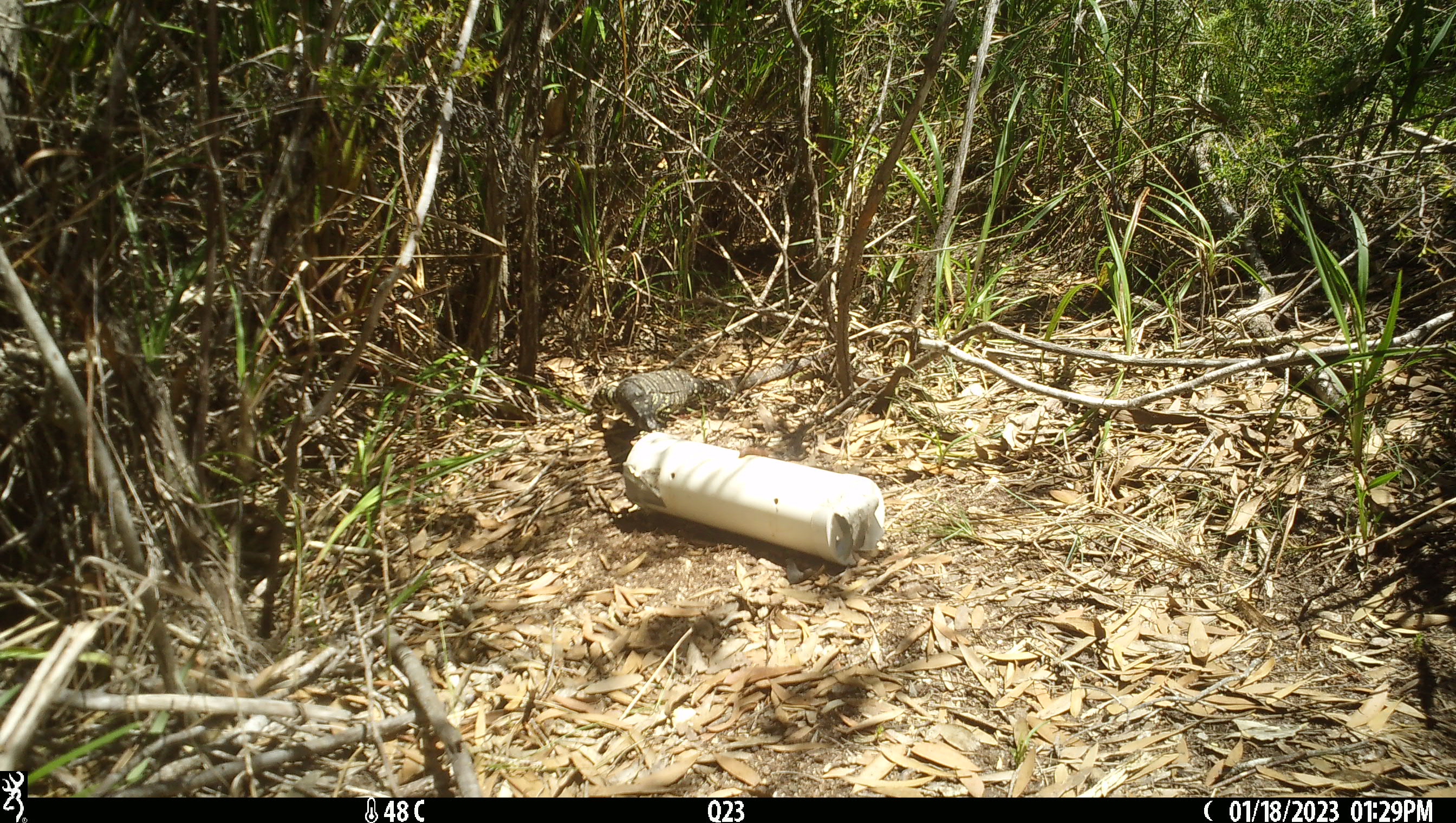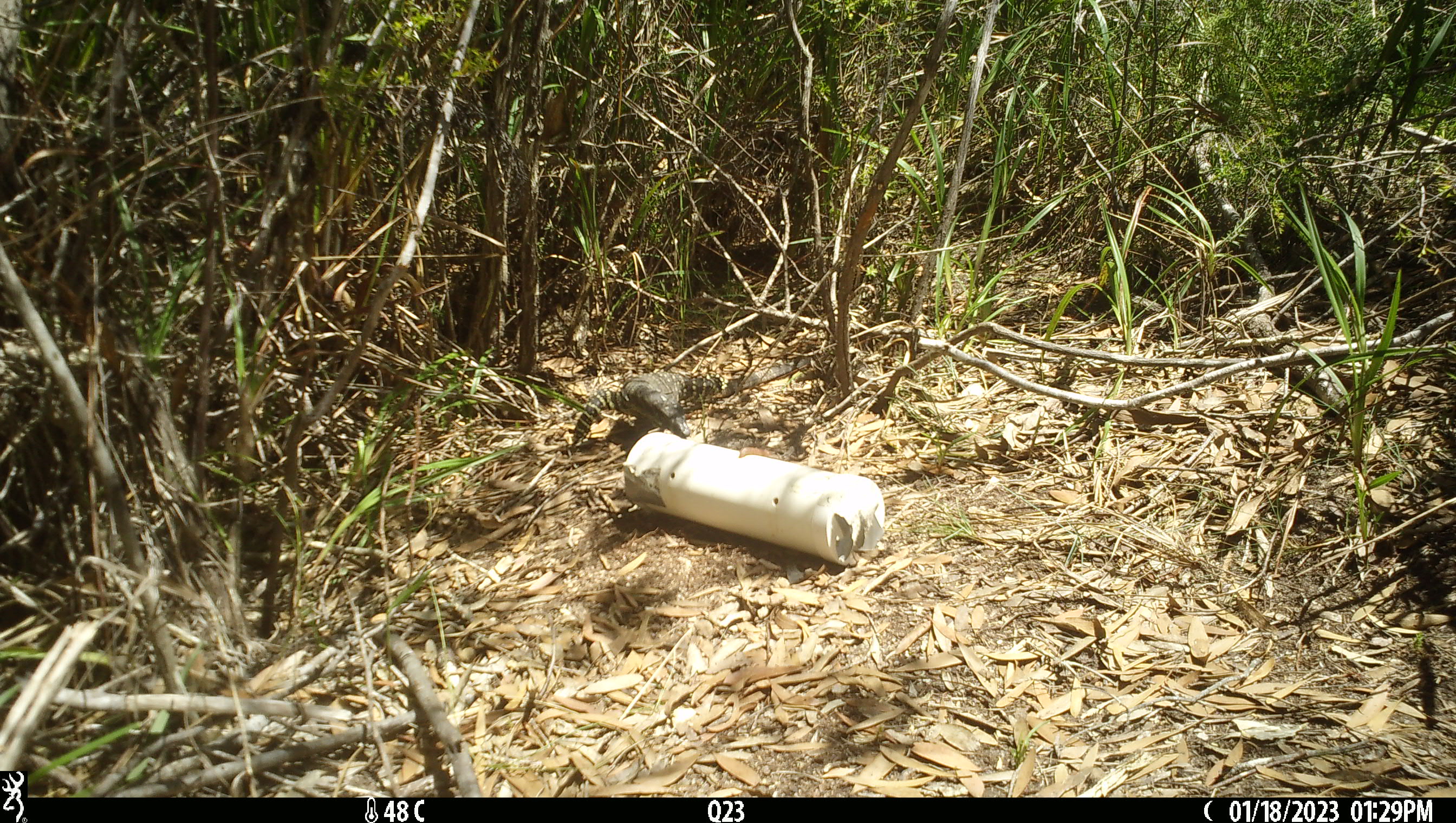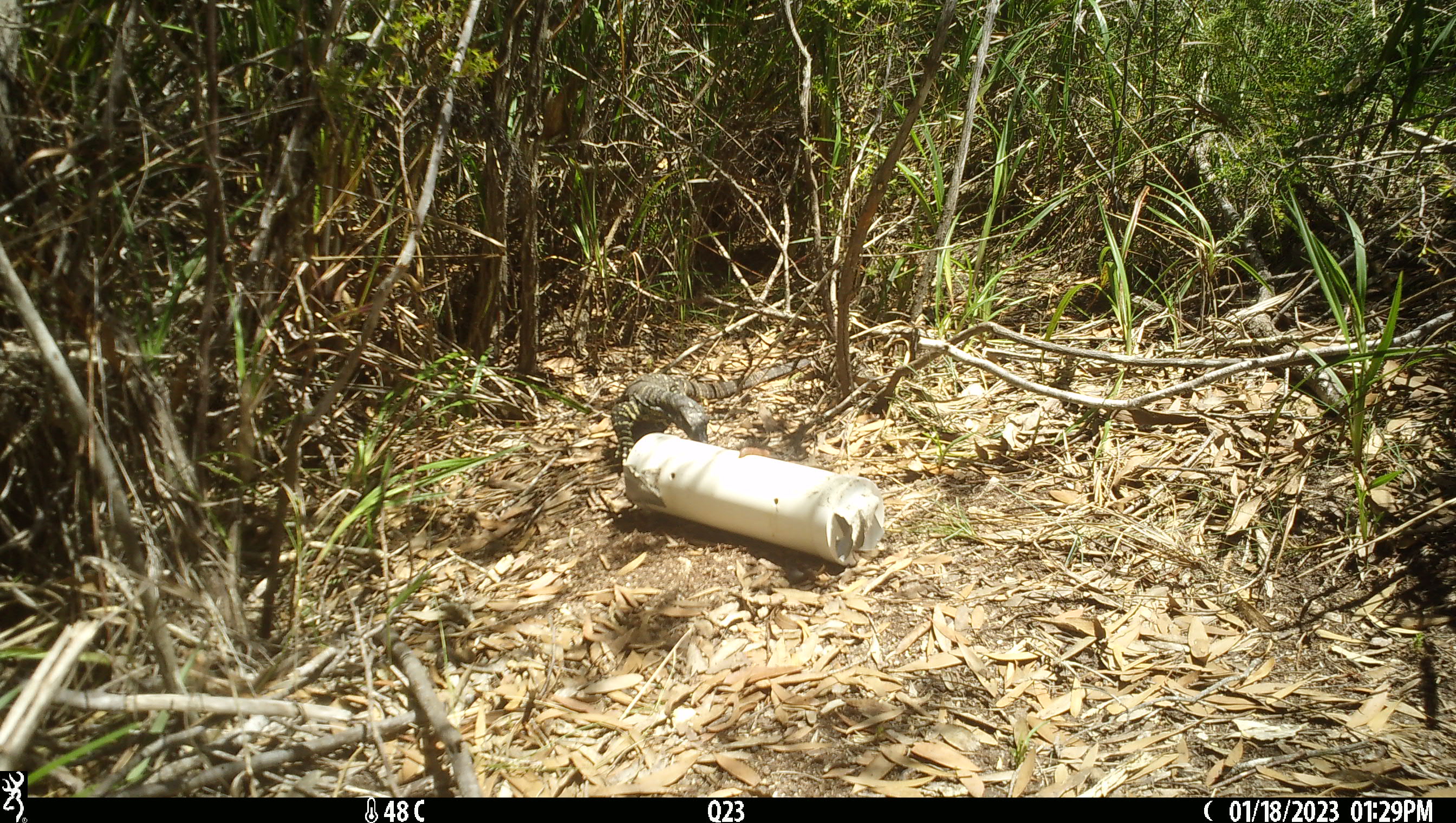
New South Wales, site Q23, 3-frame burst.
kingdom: Animalia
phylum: Chordata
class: Reptilia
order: Squamata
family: Varanidae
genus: Varanus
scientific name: Varanus varius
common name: lace monitor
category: goanna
Goanna (lace monitor) (Varanus varius).